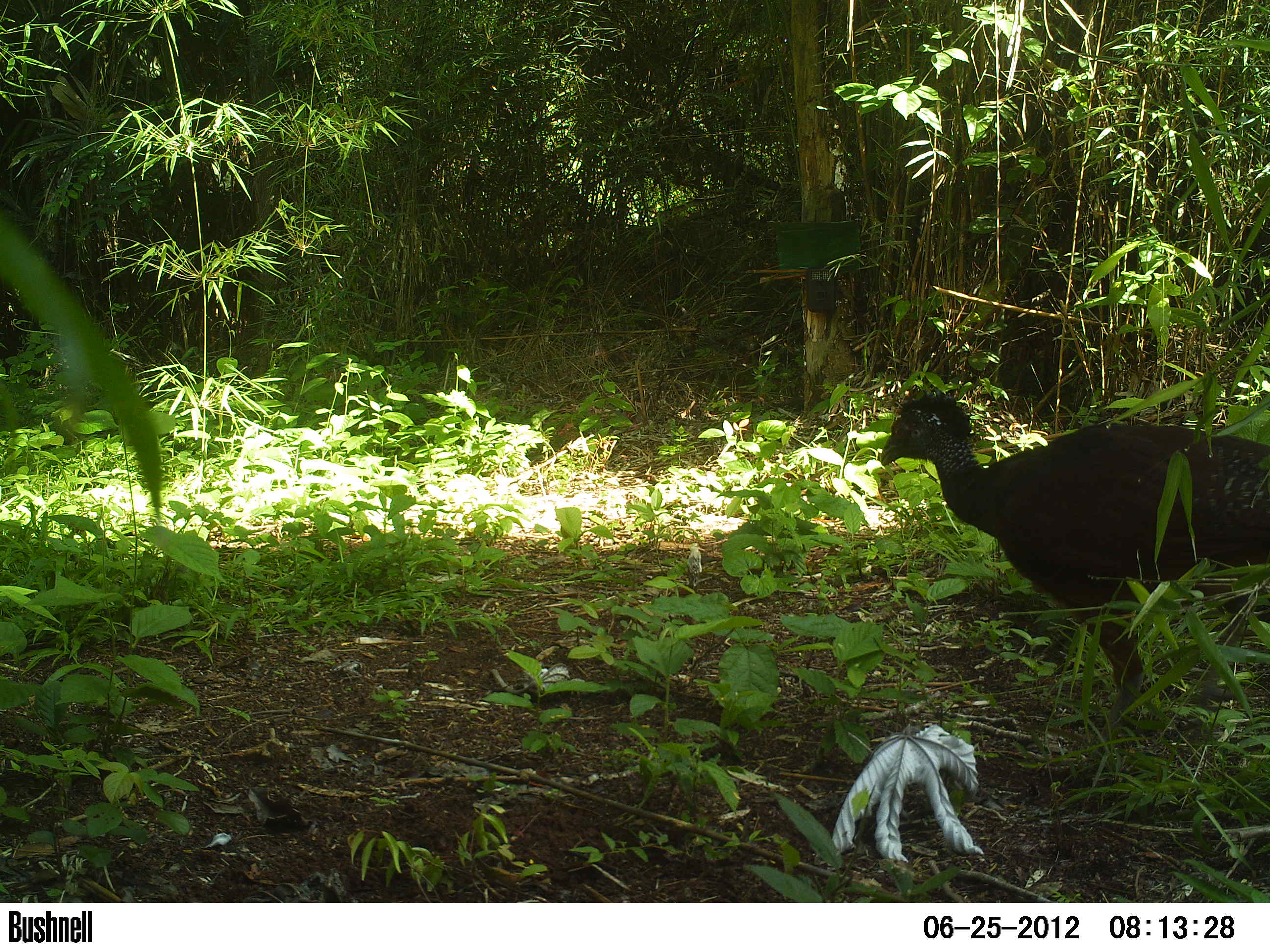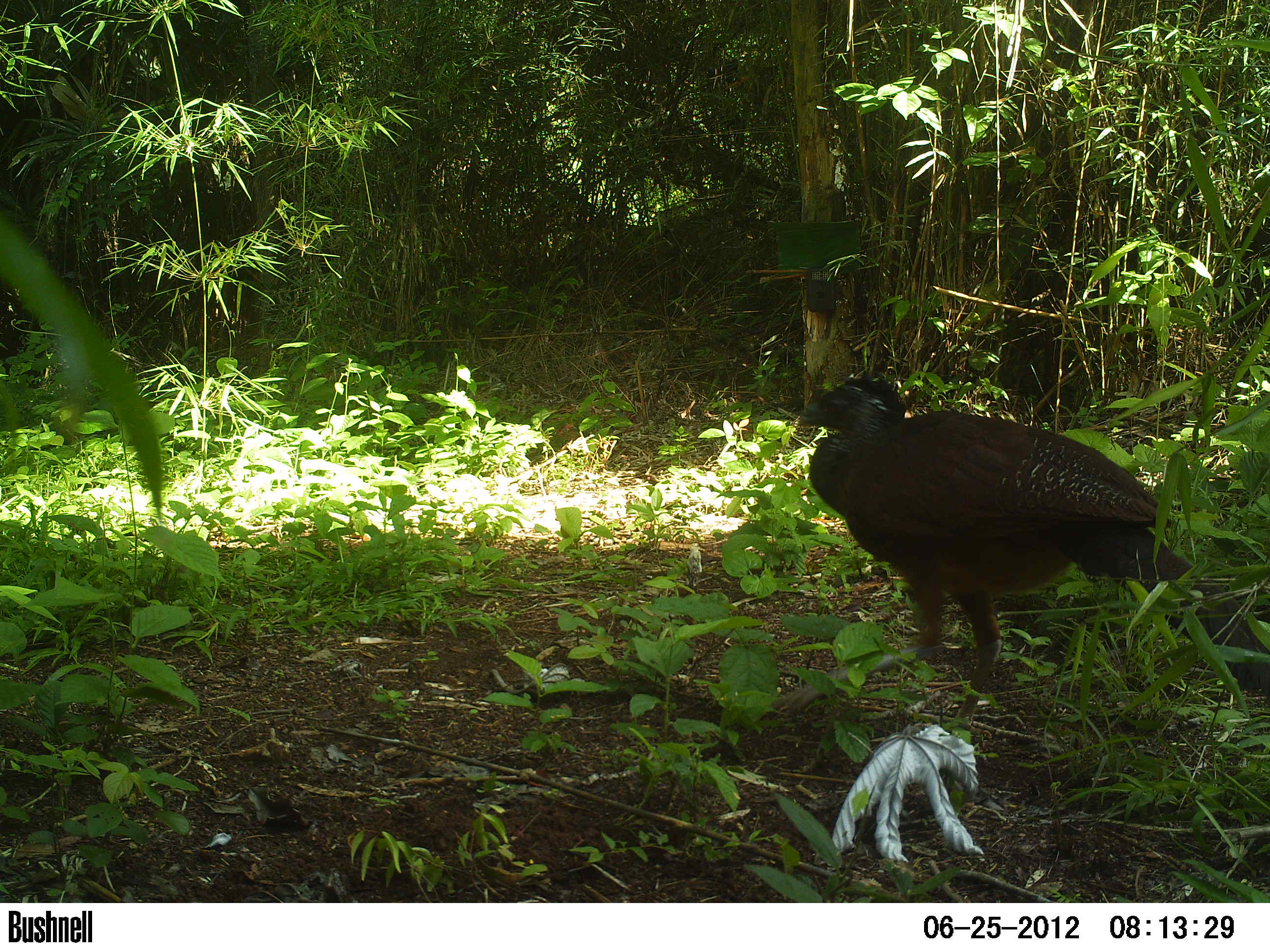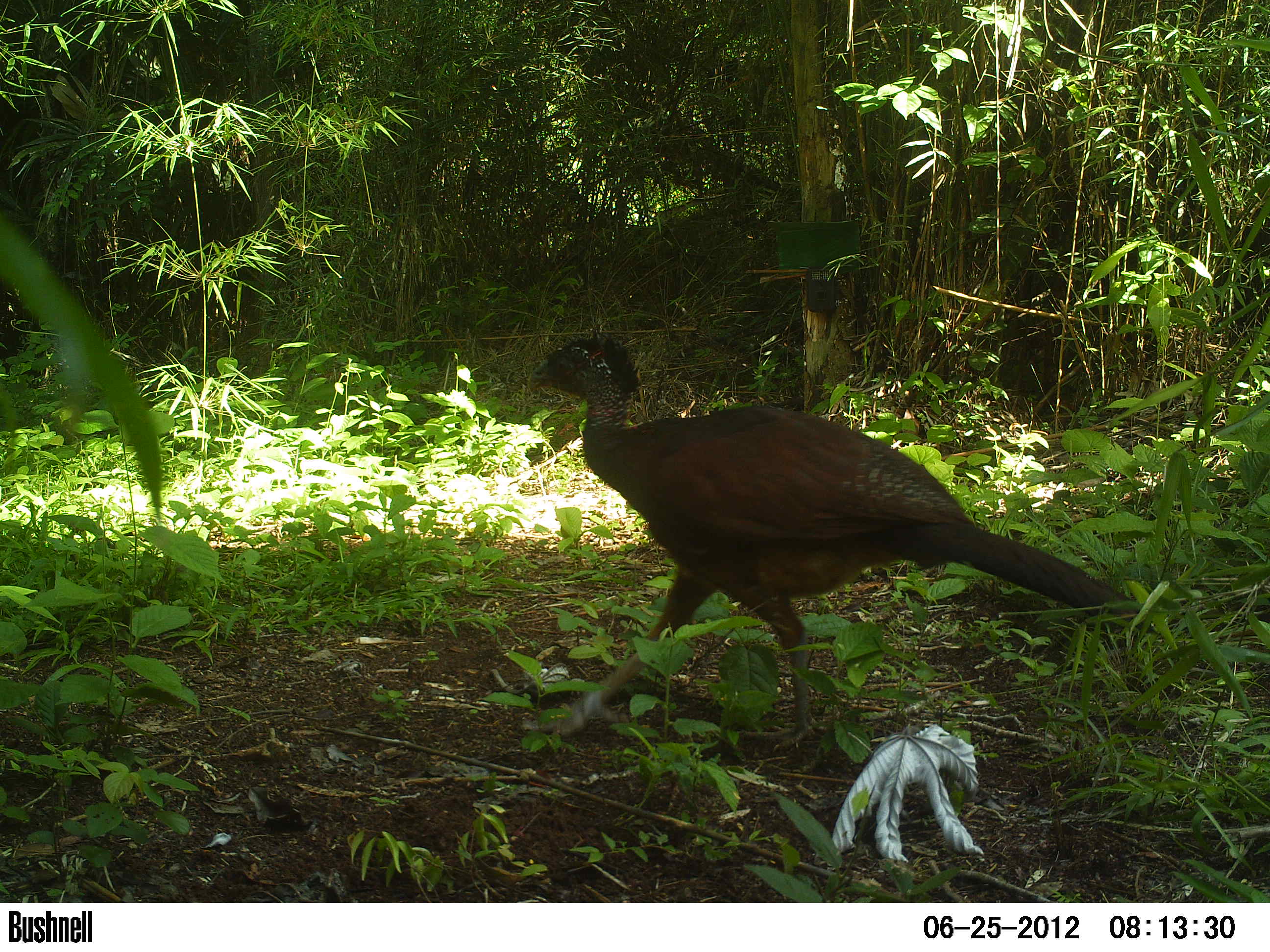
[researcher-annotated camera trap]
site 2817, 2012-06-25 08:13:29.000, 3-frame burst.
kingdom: Animalia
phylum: Chordata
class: Aves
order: Galliformes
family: Cracidae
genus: Crax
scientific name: Crax rubra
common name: great curassow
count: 1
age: adult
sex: female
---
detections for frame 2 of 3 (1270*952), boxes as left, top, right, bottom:
crax rubra: 796, 368, 1270, 738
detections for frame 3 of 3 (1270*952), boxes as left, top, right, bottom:
crax rubra: 518, 328, 1160, 754